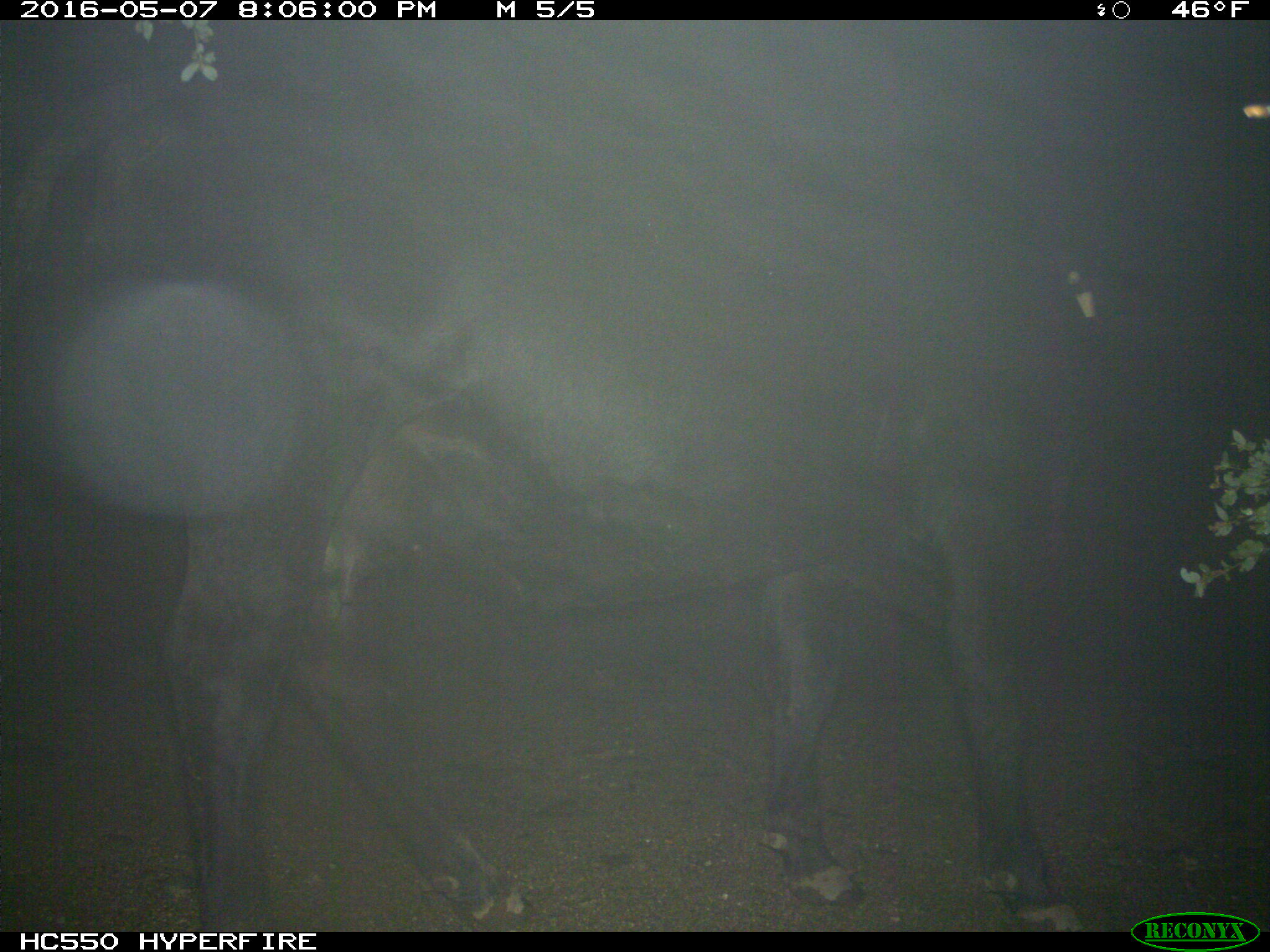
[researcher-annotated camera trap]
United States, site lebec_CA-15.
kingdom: Animalia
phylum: Chordata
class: Mammalia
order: Artiodactyla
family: Bovidae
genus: Bos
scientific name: Bos taurus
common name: domestic cow